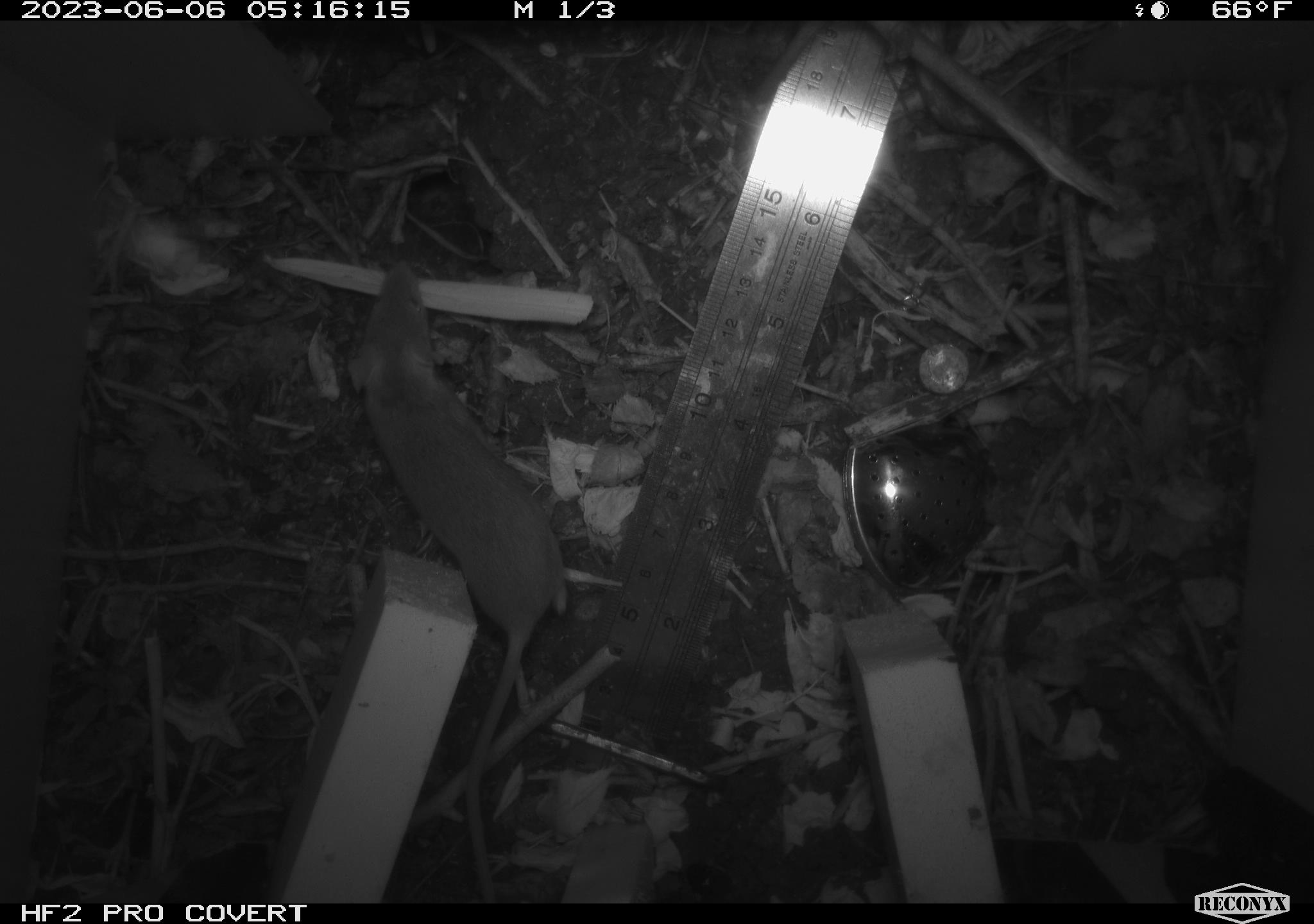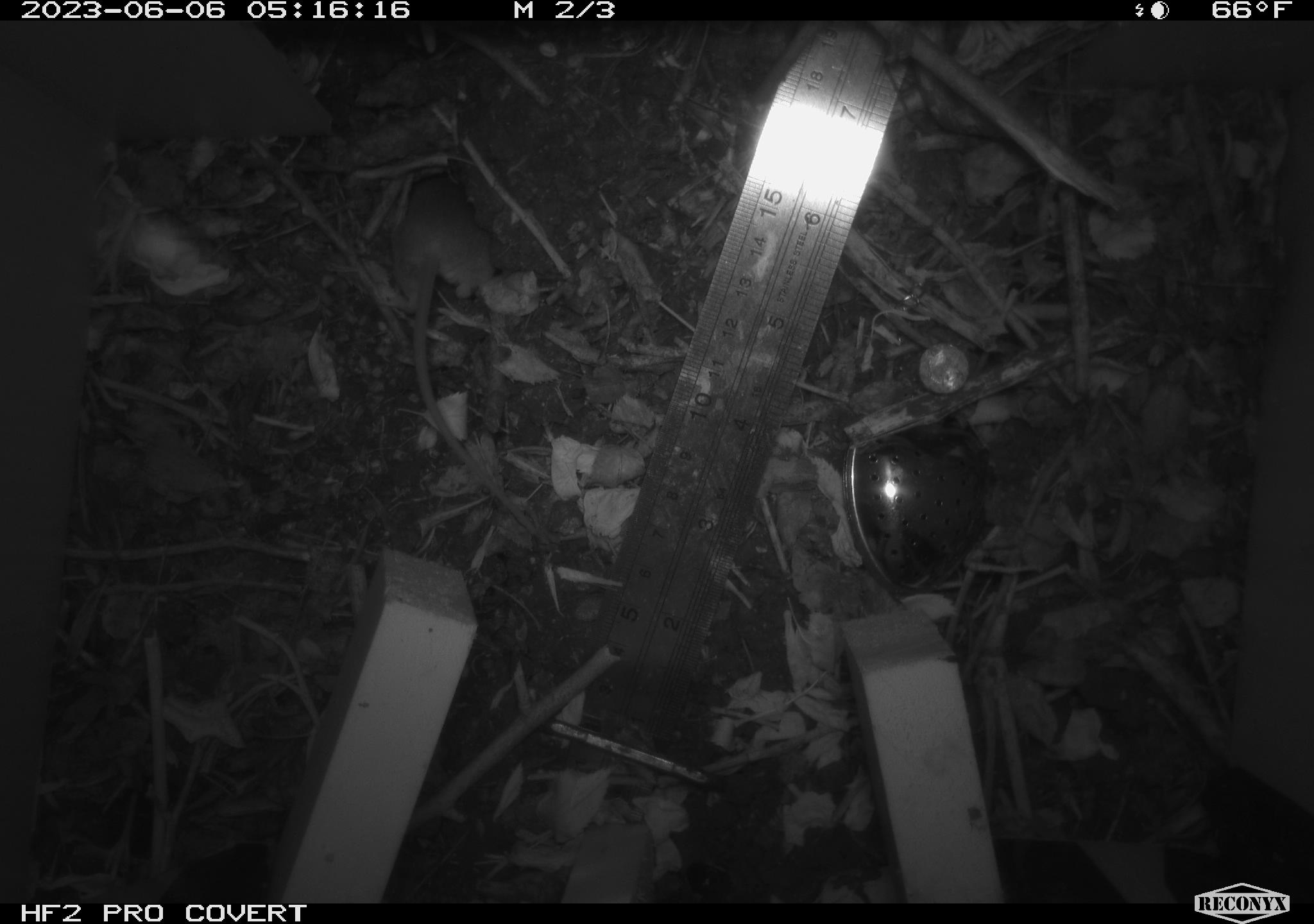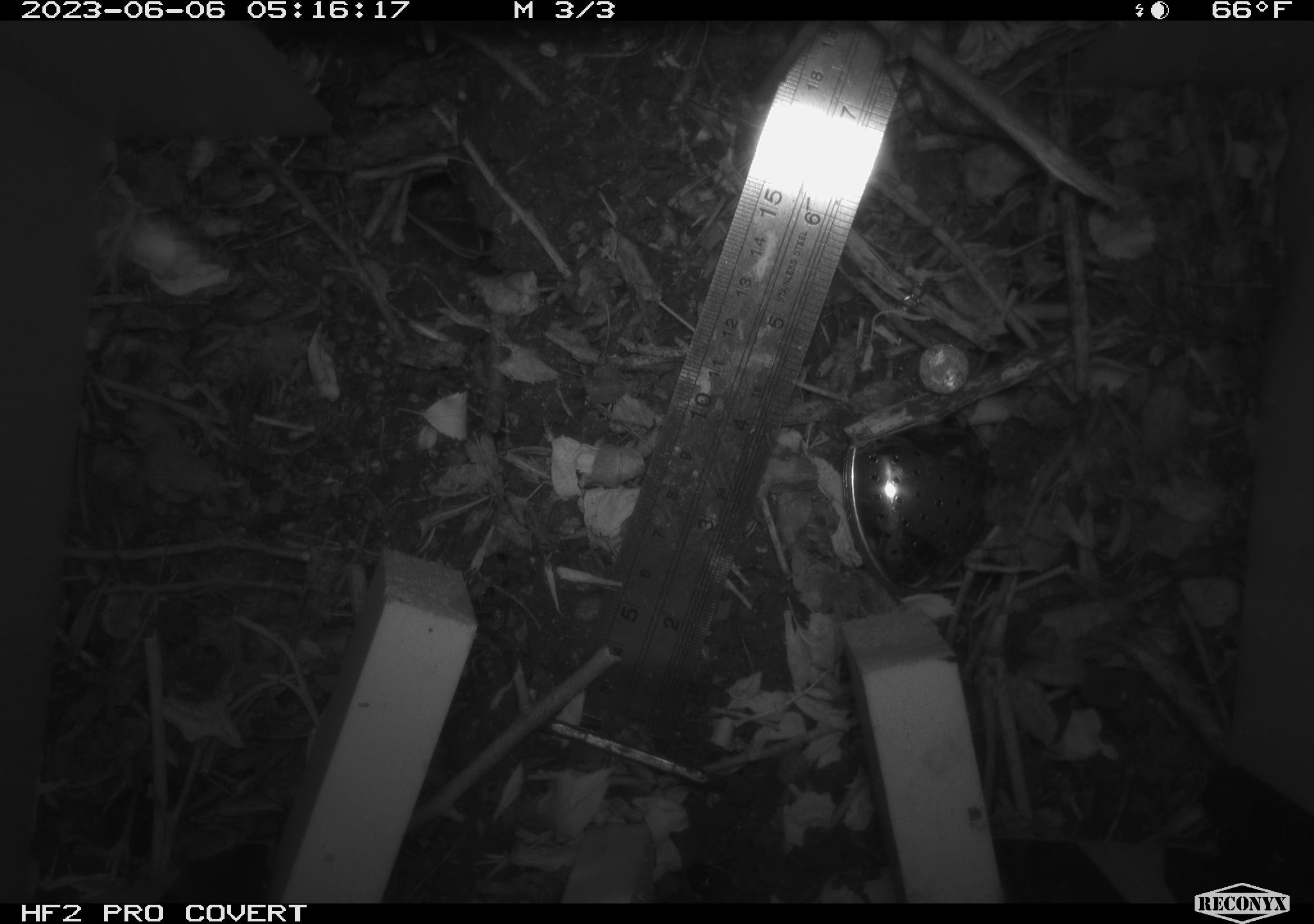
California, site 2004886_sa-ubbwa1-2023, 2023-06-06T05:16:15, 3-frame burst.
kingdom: Animalia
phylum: Chordata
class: Mammalia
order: Rodentia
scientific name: Rodentia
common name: rodent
Rodent (Rodentia).